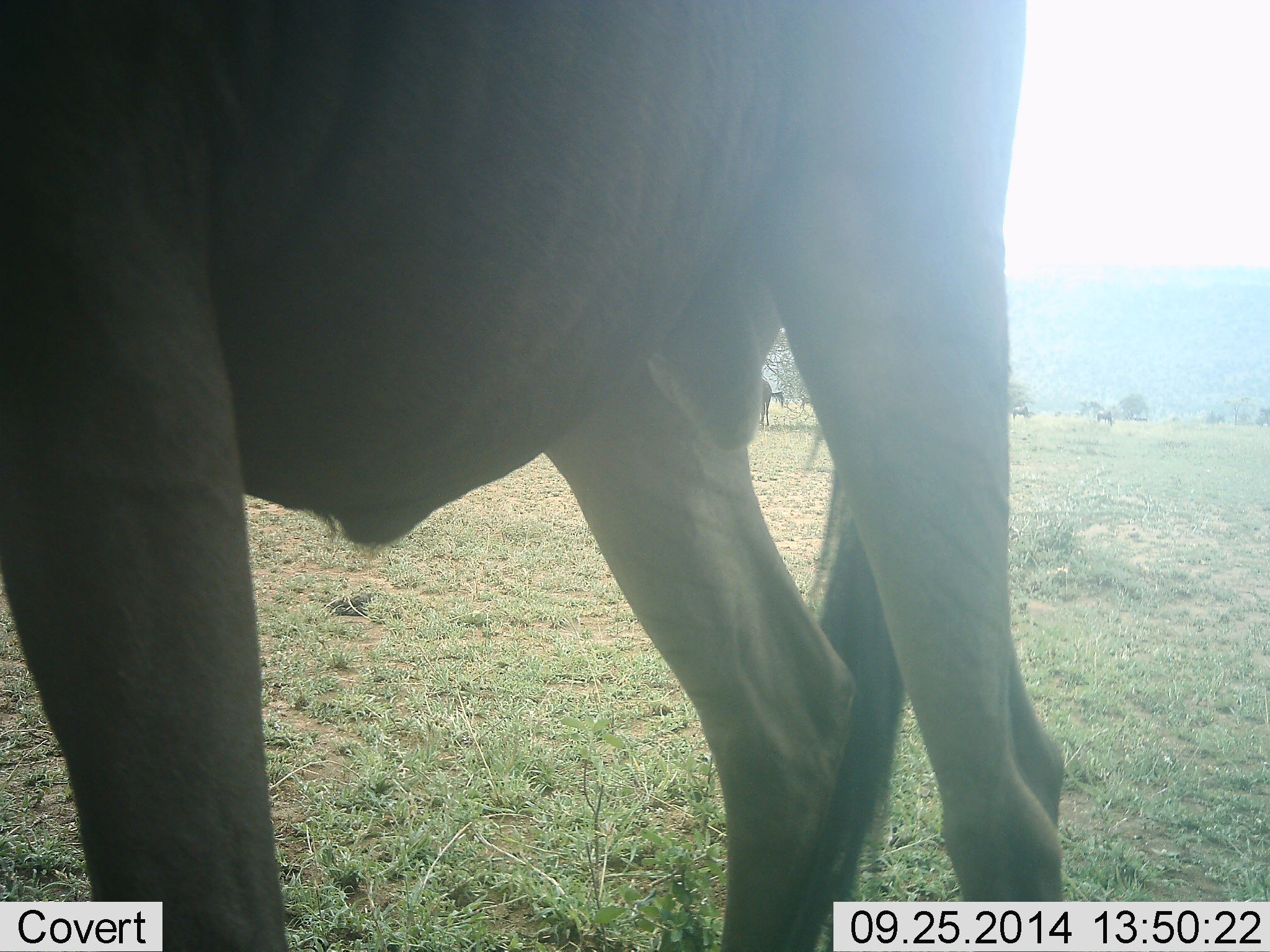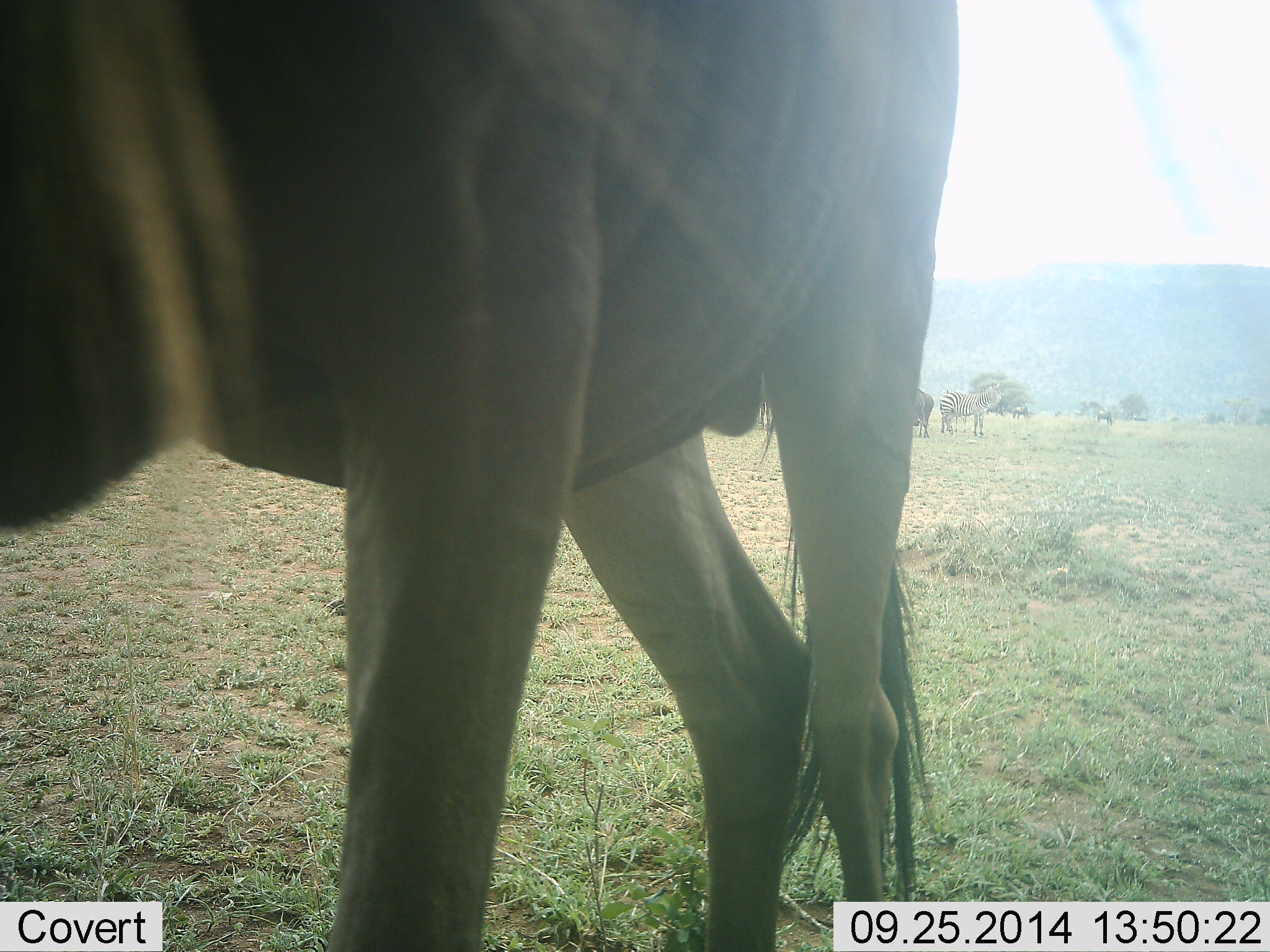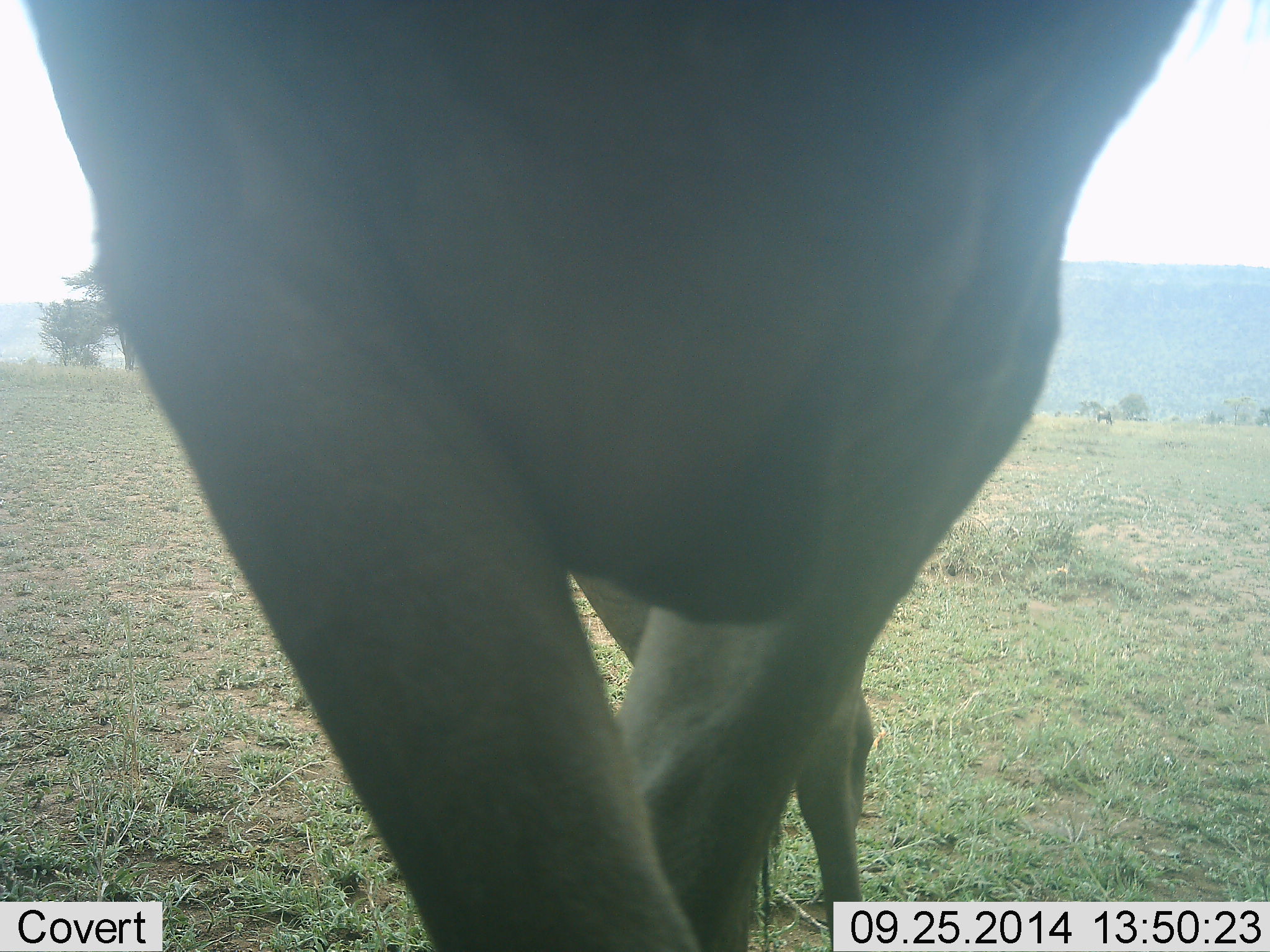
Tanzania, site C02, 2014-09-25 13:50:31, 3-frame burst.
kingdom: Animalia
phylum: Chordata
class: Mammalia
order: Artiodactyla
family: Bovidae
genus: Connochaetes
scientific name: Connochaetes taurinus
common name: blue wildebeest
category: wildebeest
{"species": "wildebeest (blue wildebeest) (Connochaetes taurinus)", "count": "4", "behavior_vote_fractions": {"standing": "88%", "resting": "0%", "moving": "38%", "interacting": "0%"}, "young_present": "0%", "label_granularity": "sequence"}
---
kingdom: Animalia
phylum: Chordata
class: Mammalia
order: Perissodactyla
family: Equidae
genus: Equus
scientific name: Equus quagga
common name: plains zebra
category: zebra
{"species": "zebra (plains zebra) (Equus quagga)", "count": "1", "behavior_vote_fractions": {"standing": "100%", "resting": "0%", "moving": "0%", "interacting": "0%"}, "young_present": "0%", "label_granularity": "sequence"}